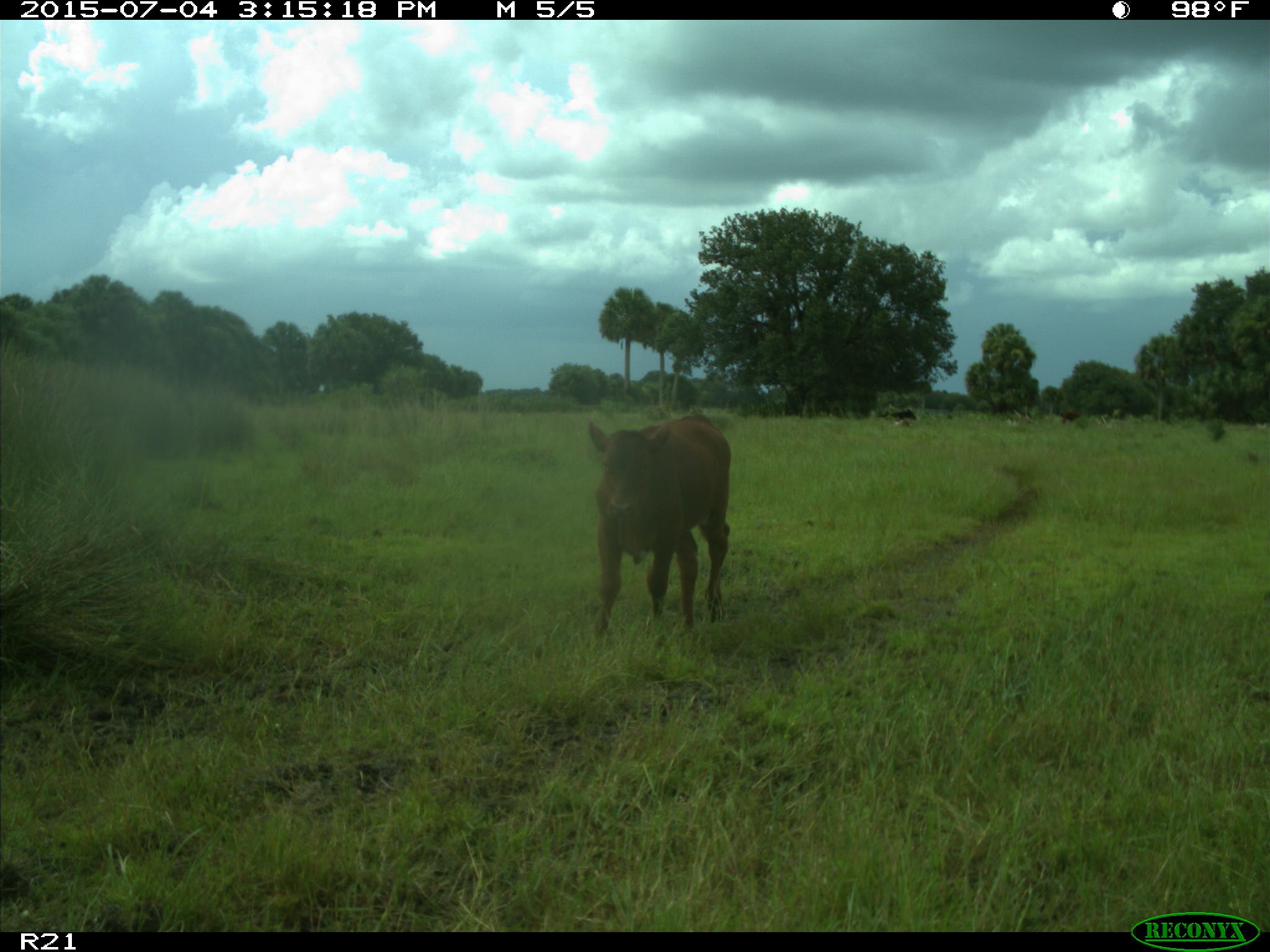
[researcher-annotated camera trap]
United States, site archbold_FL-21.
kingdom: Animalia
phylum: Chordata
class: Mammalia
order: Artiodactyla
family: Bovidae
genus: Bos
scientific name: Bos taurus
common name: domestic cow